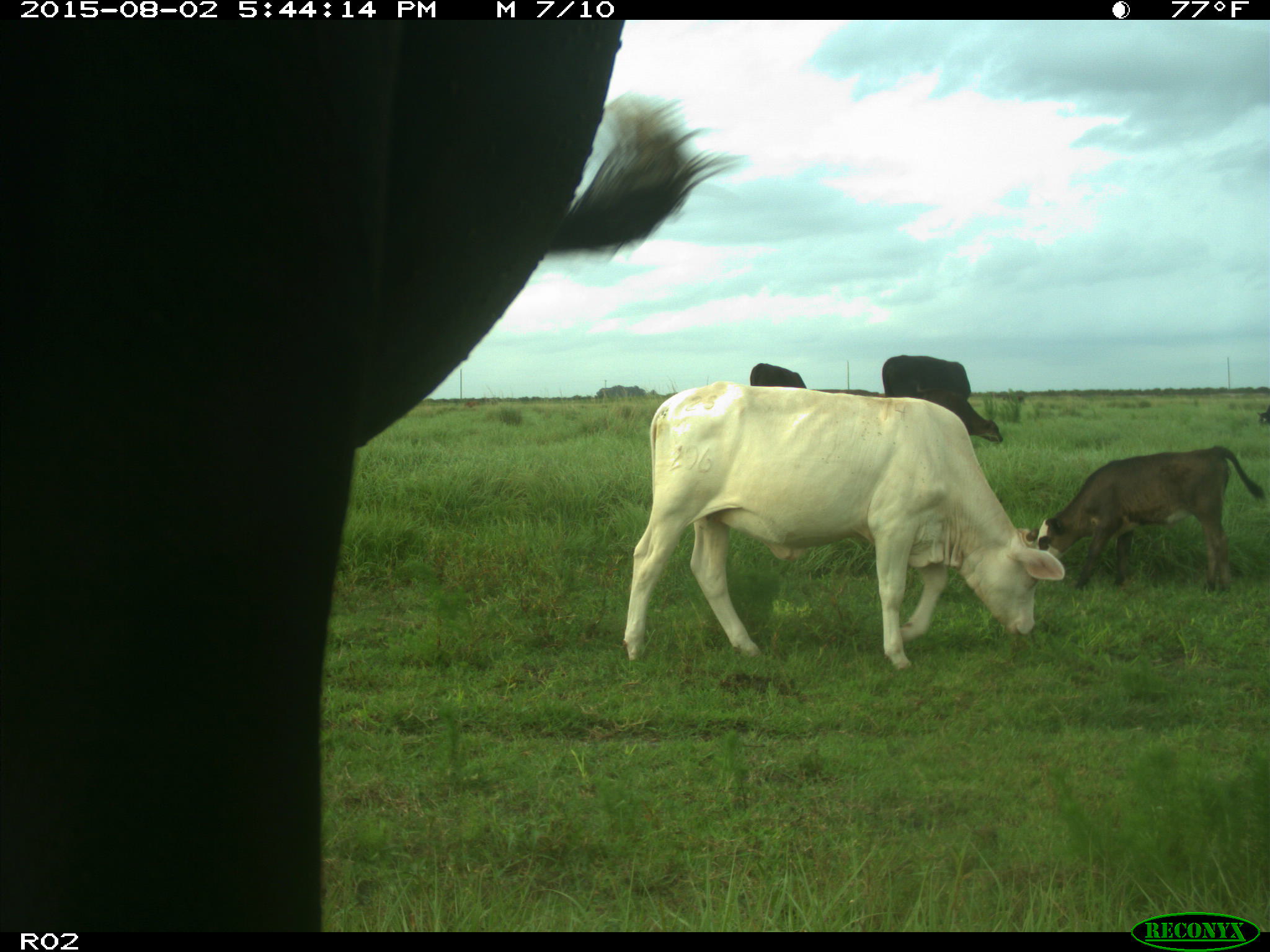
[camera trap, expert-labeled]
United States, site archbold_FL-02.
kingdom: Animalia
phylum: Chordata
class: Mammalia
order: Artiodactyla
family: Bovidae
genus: Bos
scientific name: Bos taurus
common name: domestic cow